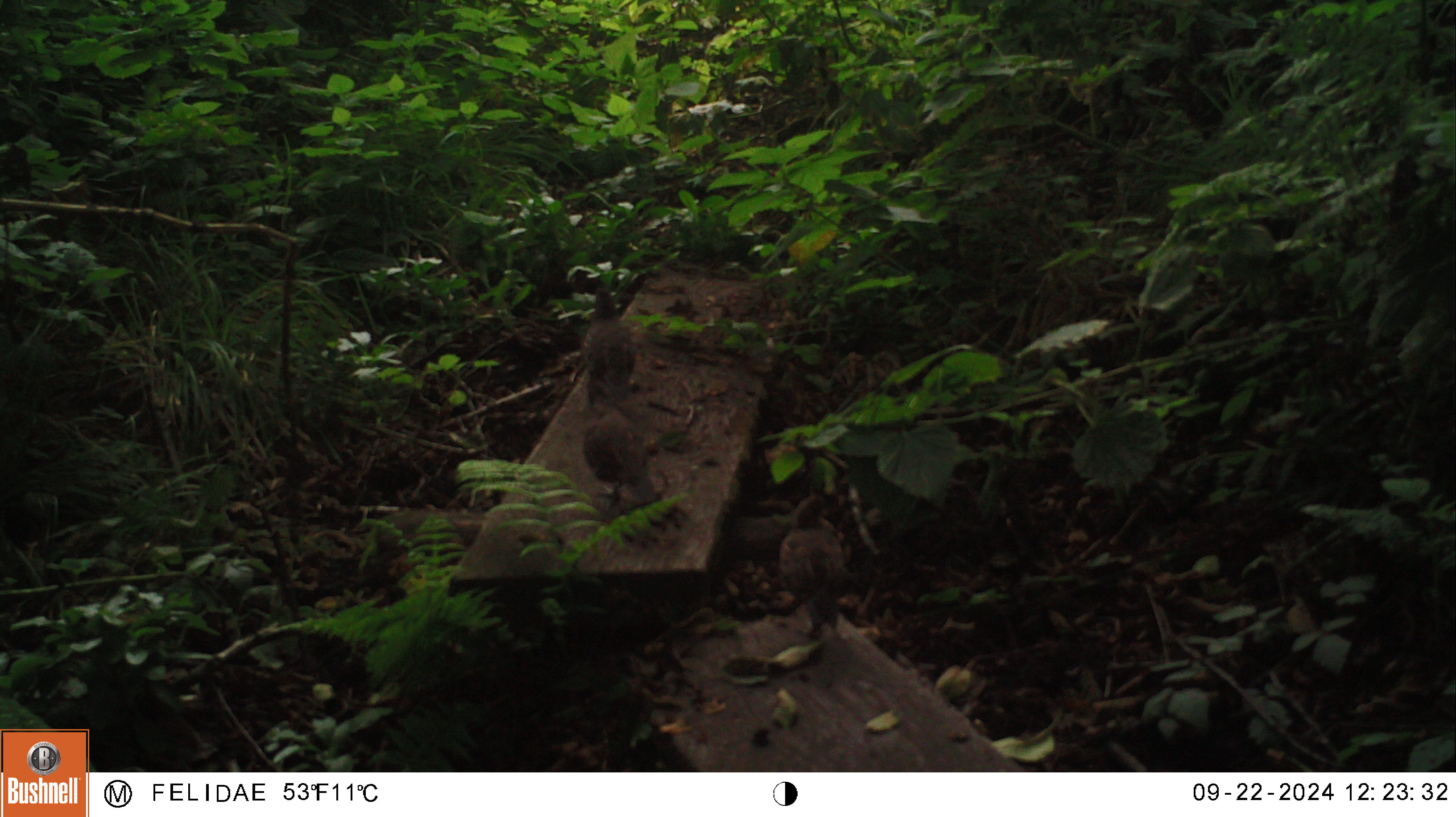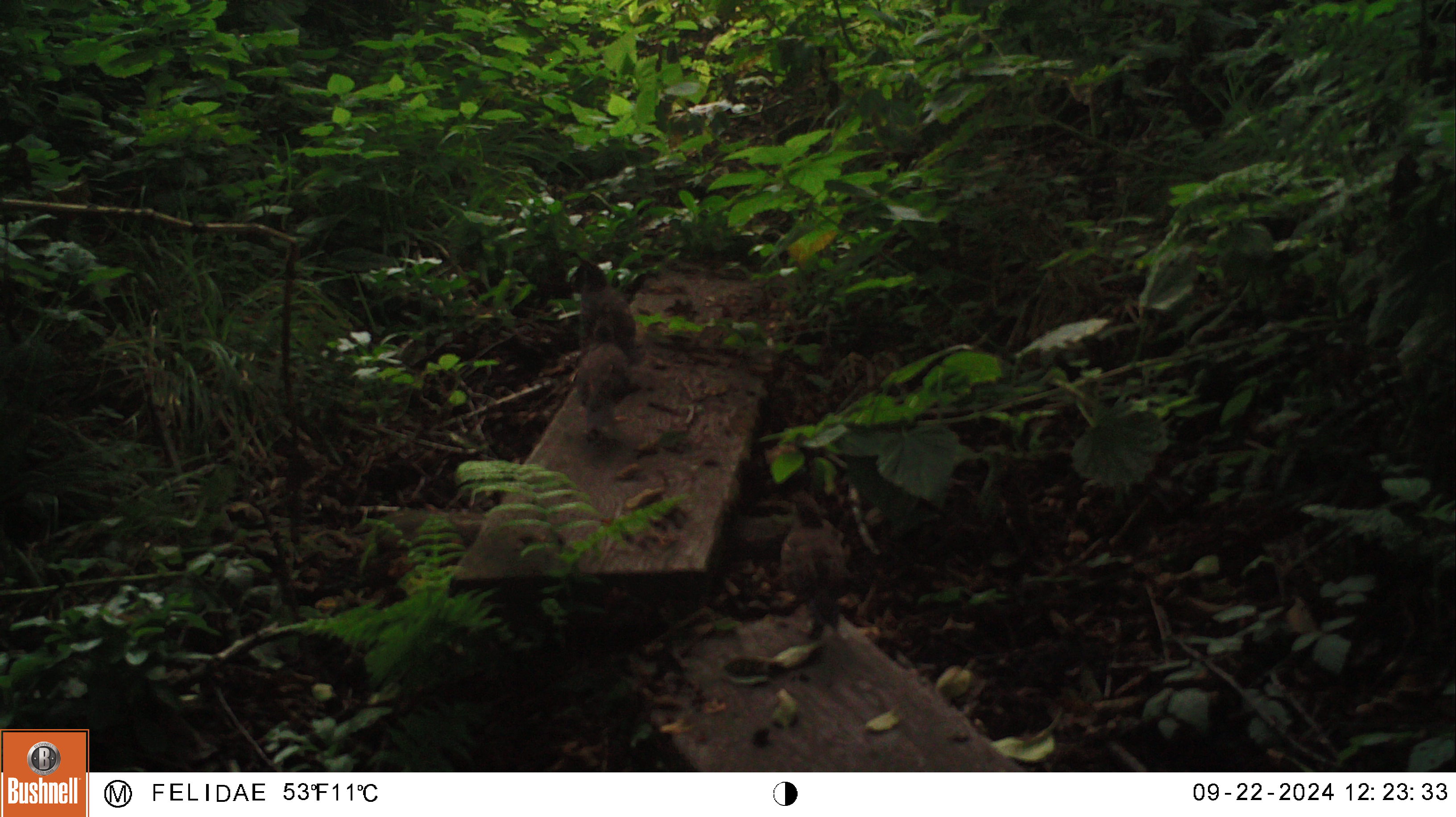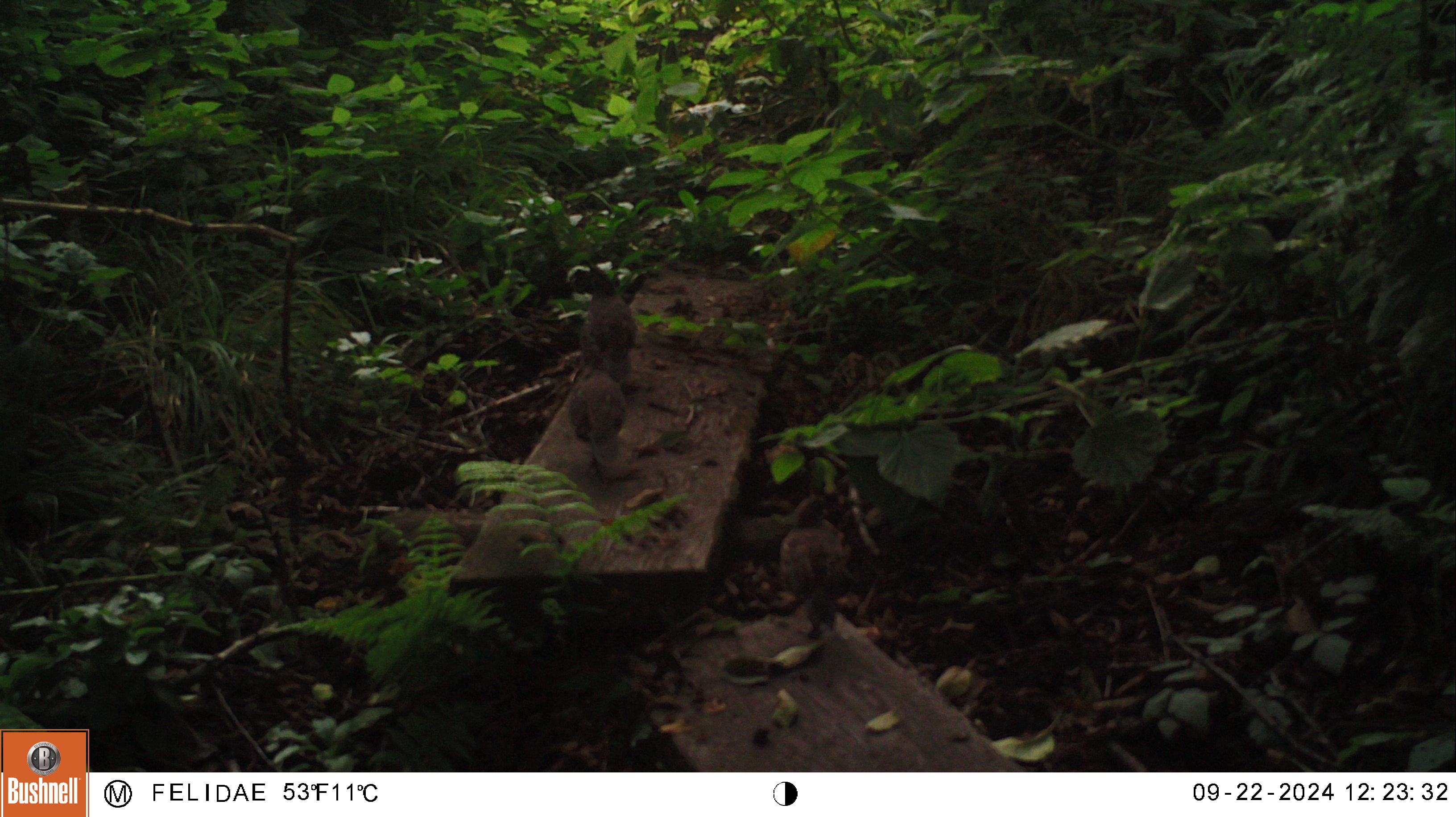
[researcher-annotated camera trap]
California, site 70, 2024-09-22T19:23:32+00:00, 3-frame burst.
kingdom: Animalia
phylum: Chordata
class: Aves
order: Galliformes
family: Odontophoridae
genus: Callipepla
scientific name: Callipepla californica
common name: california quail